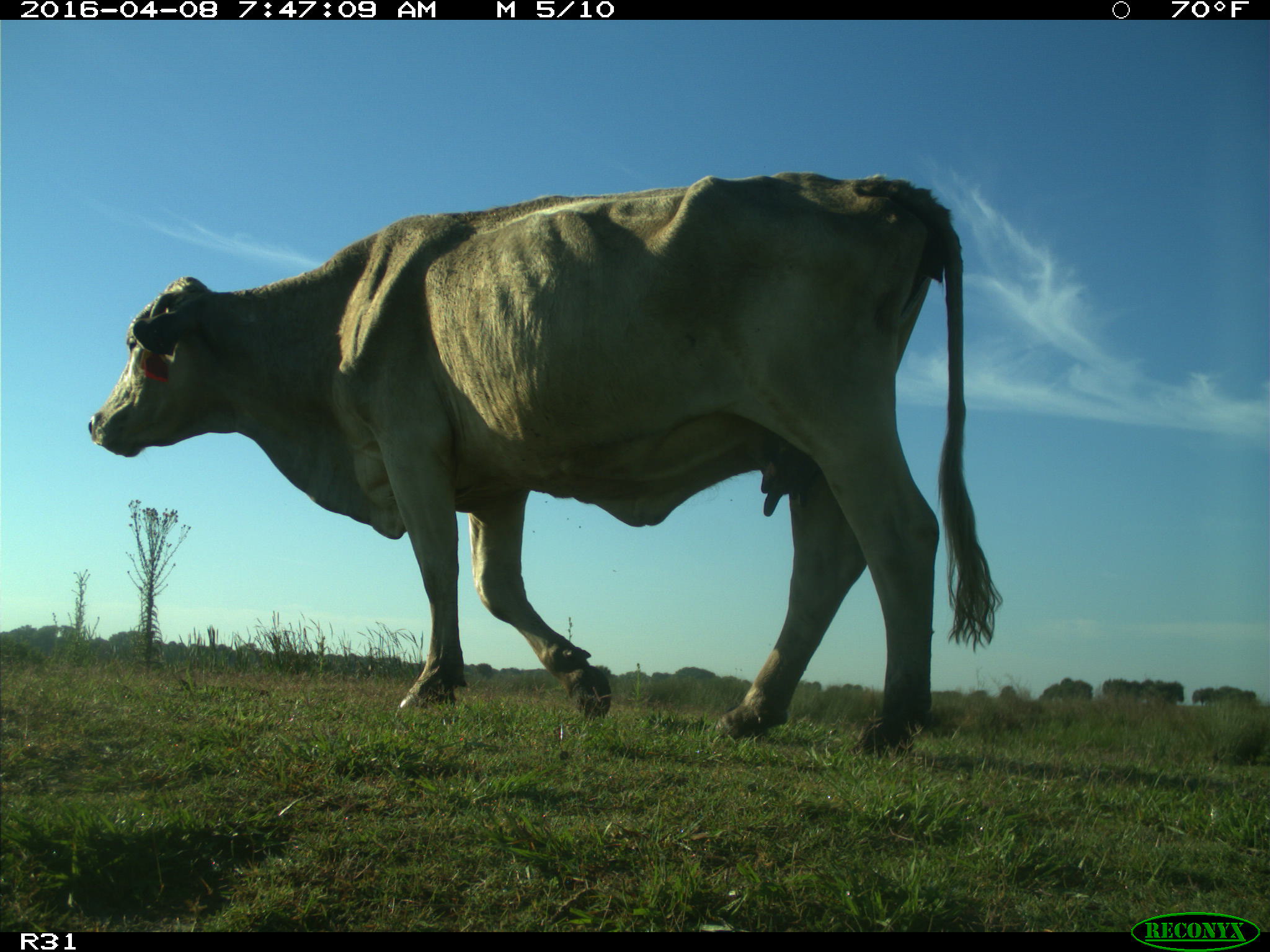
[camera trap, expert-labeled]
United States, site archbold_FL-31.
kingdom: Animalia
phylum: Chordata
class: Mammalia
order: Artiodactyla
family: Bovidae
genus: Bos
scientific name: Bos taurus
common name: domestic cow